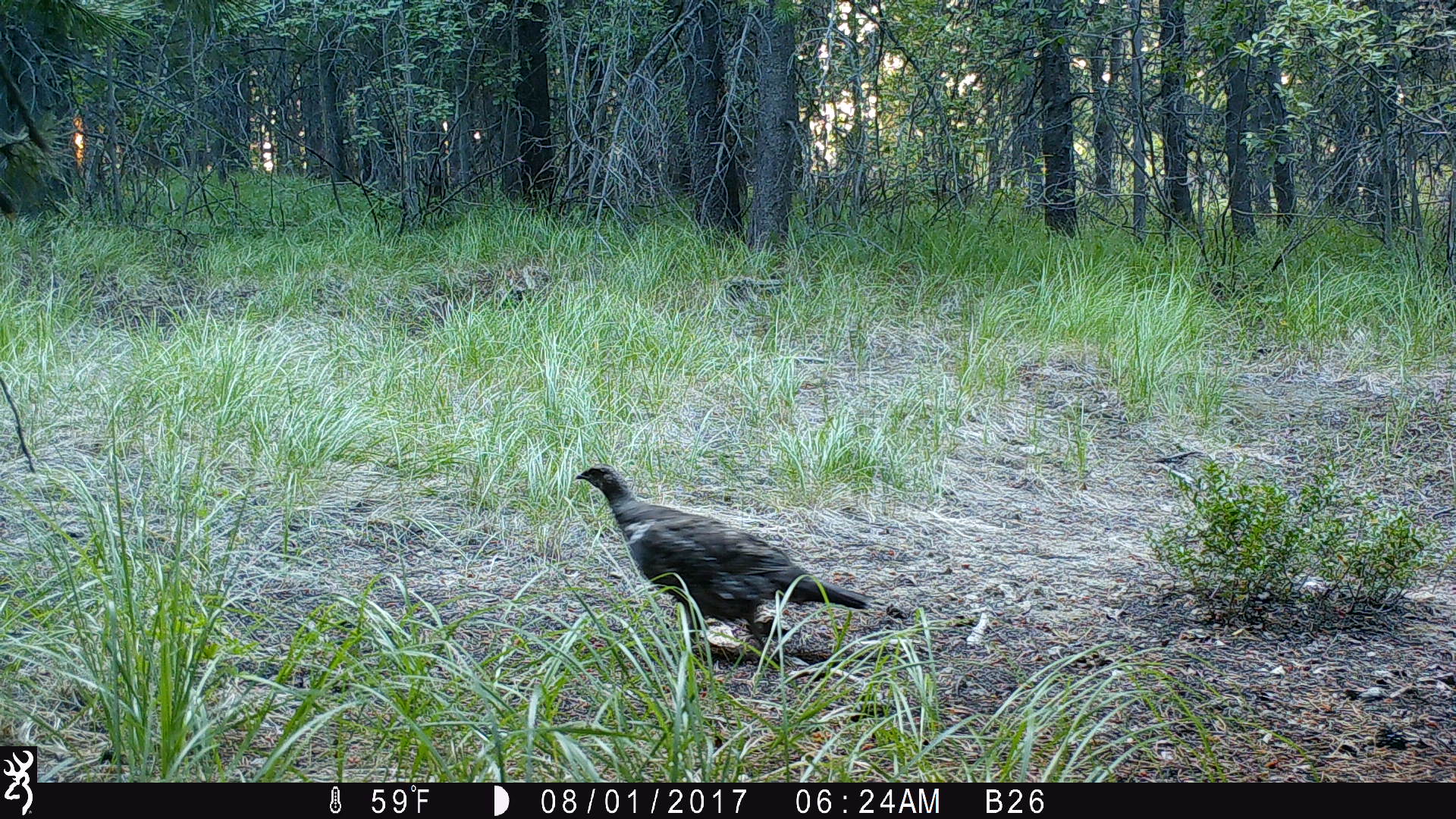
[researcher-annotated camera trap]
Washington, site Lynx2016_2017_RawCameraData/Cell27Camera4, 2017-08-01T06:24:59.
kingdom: Animalia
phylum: Chordata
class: Aves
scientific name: Aves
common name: birds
Aves (birds). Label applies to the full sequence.